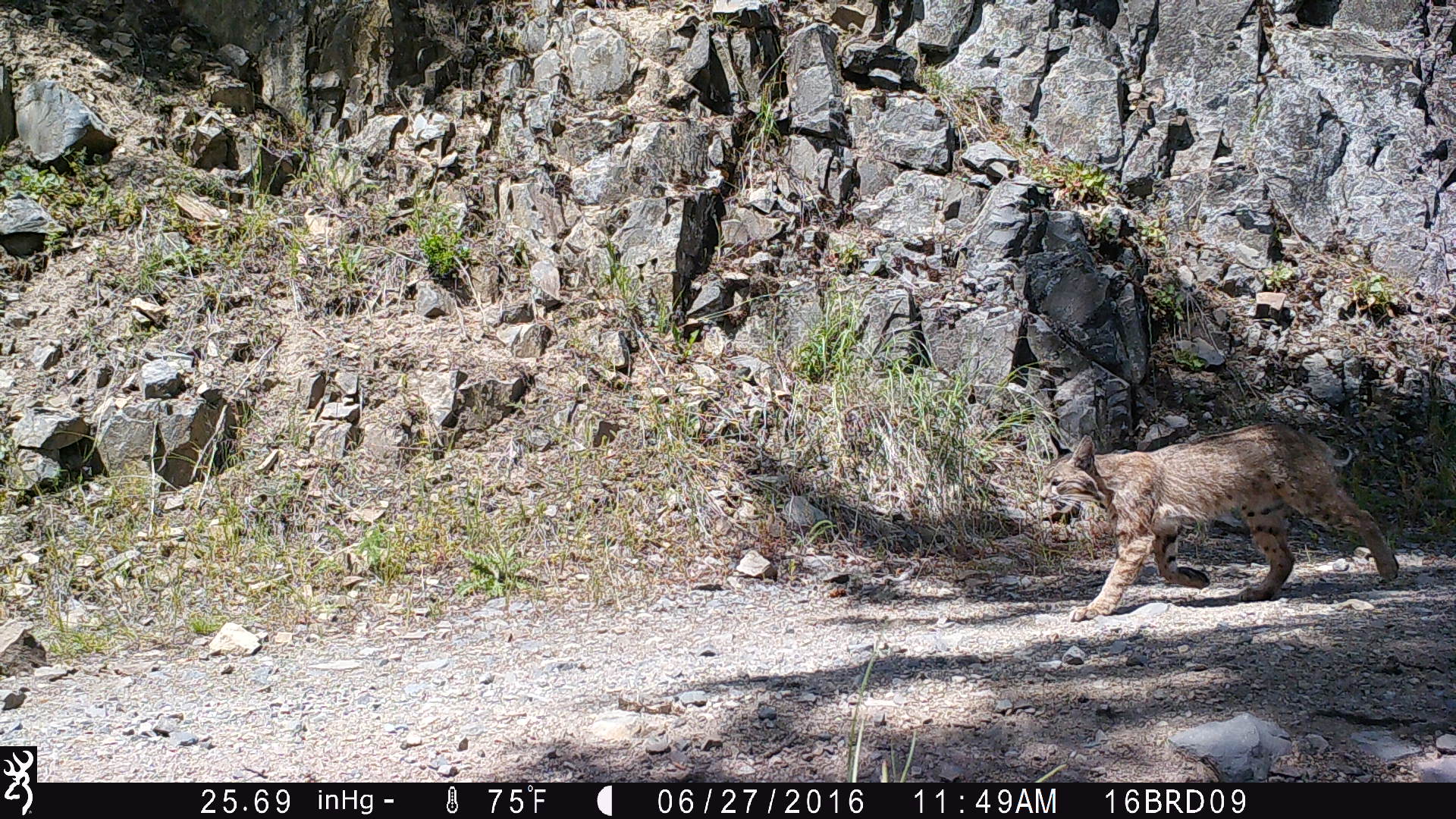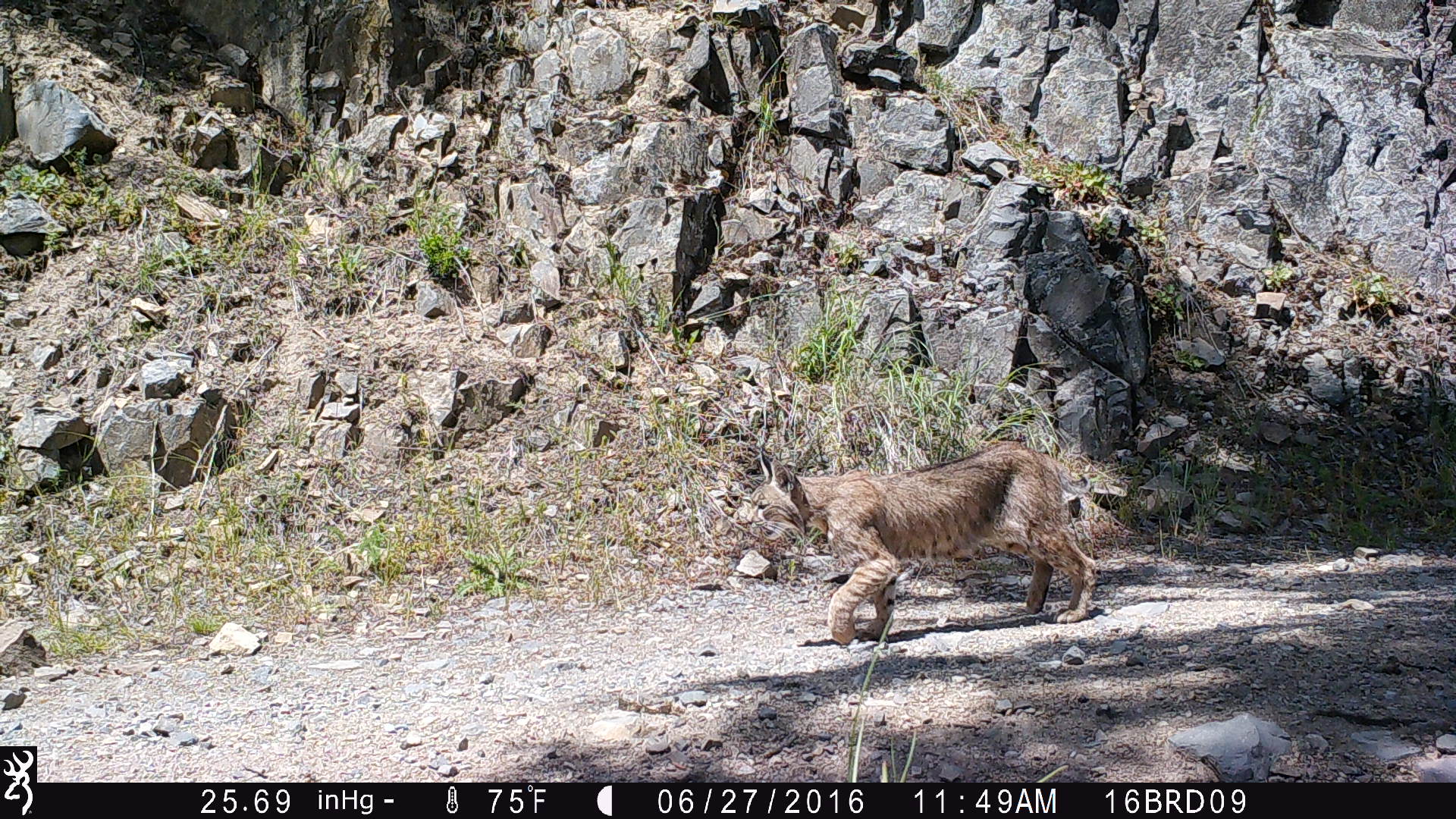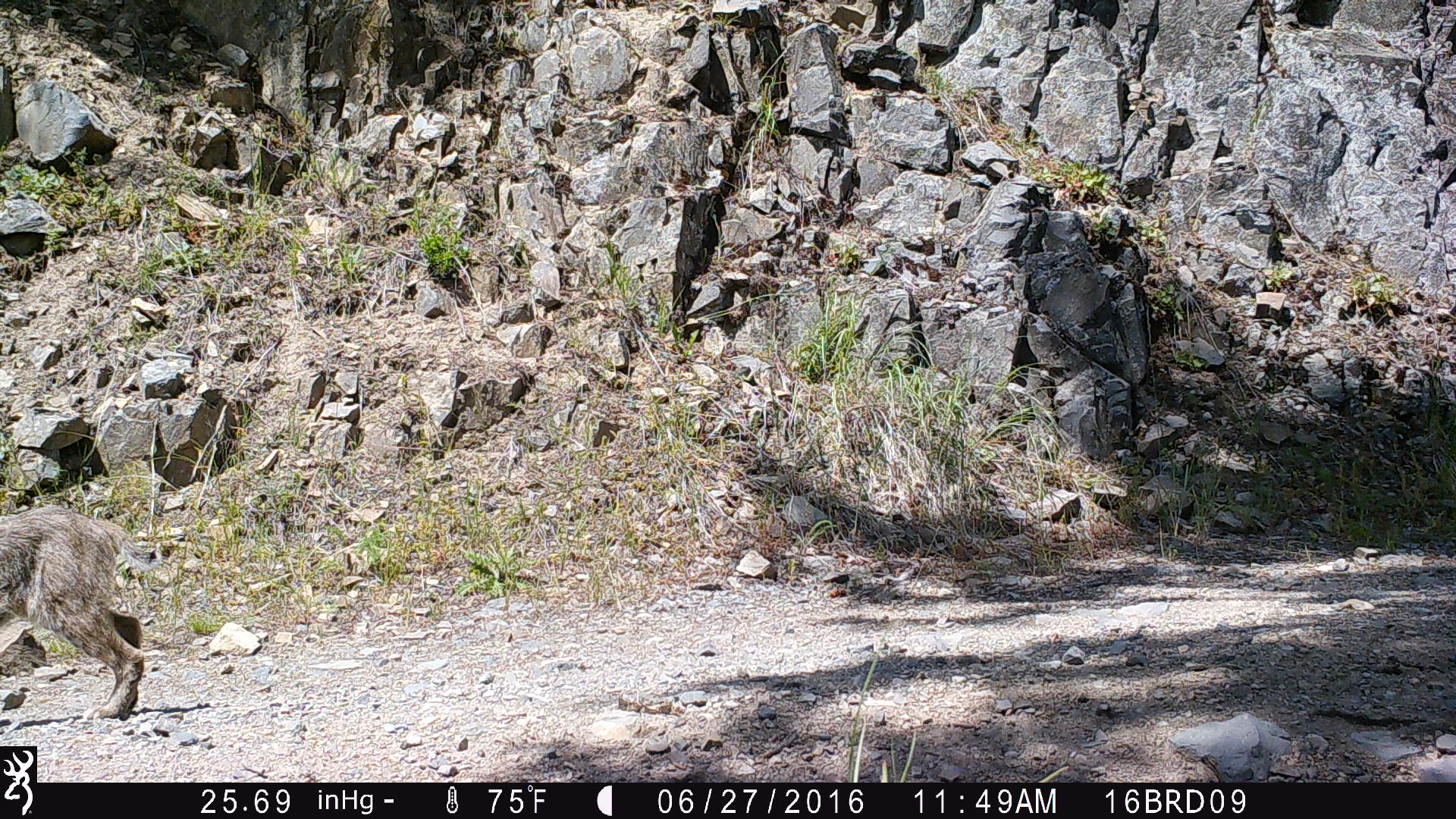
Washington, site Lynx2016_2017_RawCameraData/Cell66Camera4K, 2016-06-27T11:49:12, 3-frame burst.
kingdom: Animalia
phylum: Chordata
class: Mammalia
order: Carnivora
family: Felidae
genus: Lynx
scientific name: Lynx rufus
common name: bobcat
Lynx rufus (bobcat). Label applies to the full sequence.